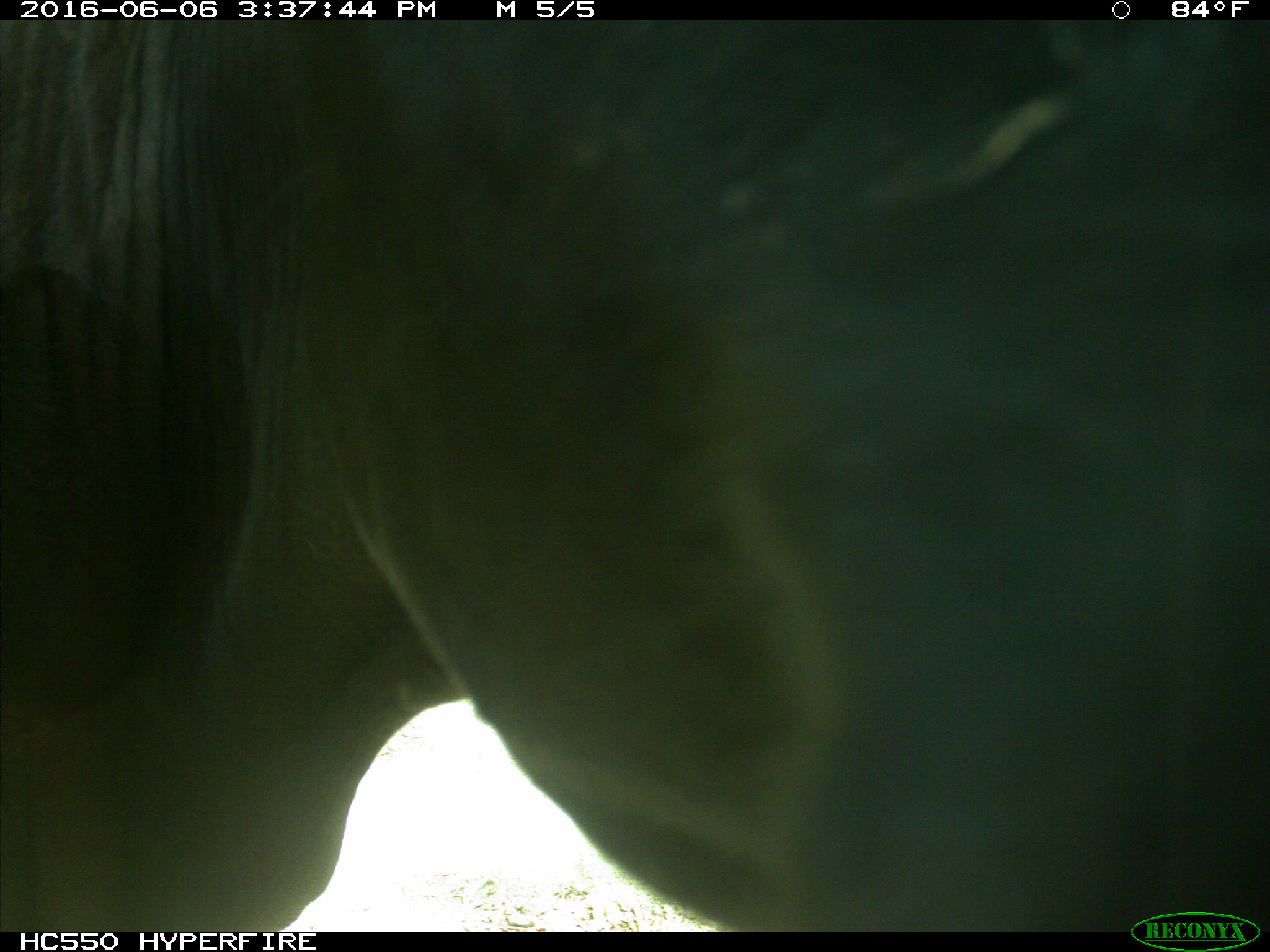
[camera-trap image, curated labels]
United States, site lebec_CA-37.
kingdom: Animalia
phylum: Chordata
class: Mammalia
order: Artiodactyla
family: Bovidae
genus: Bos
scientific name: Bos taurus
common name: domestic cow